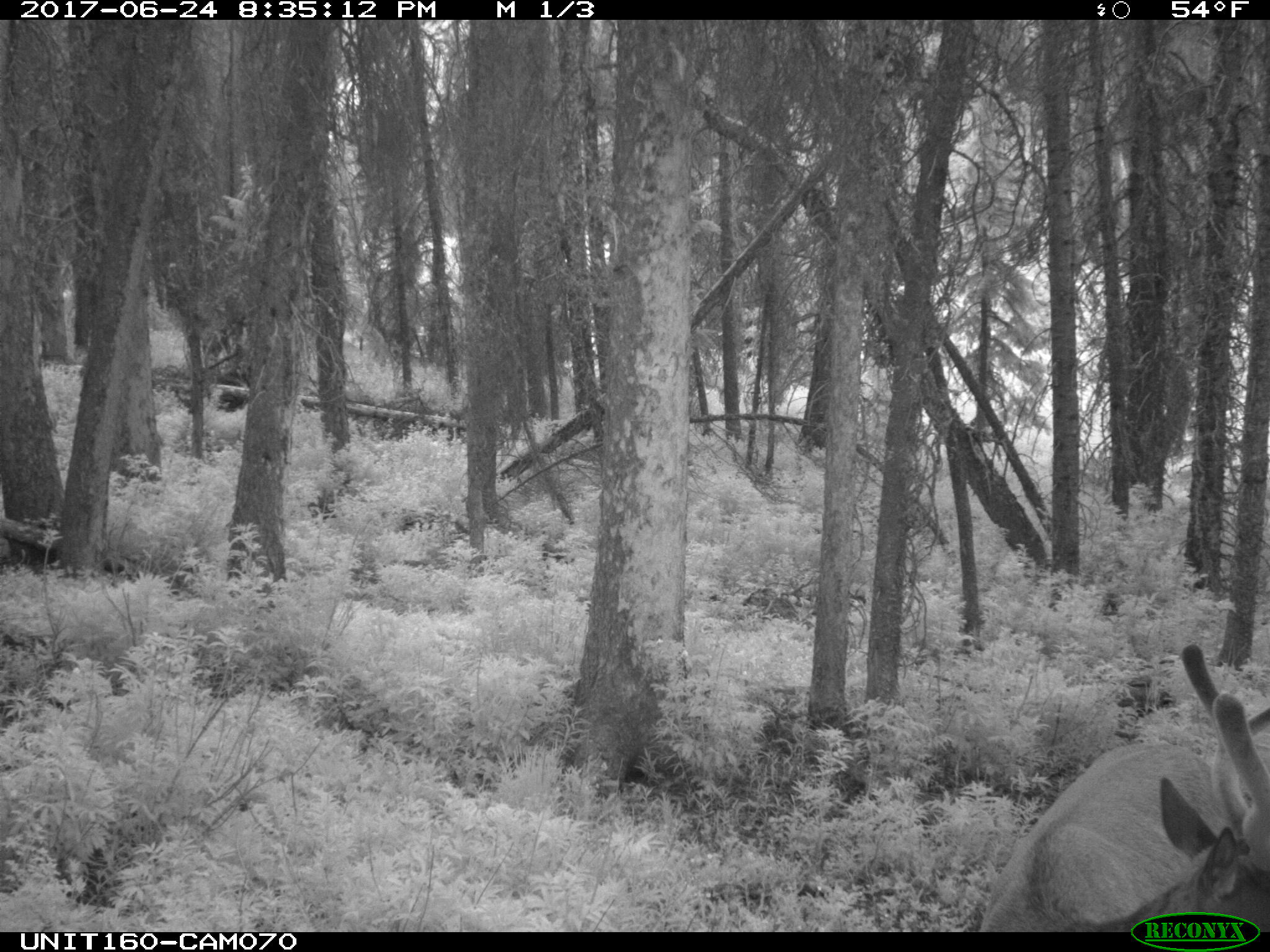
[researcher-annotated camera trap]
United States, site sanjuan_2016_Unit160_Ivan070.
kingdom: Animalia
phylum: Chordata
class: Mammalia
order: Artiodactyla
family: Cervidae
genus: Cervus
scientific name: Cervus elaphus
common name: red deer